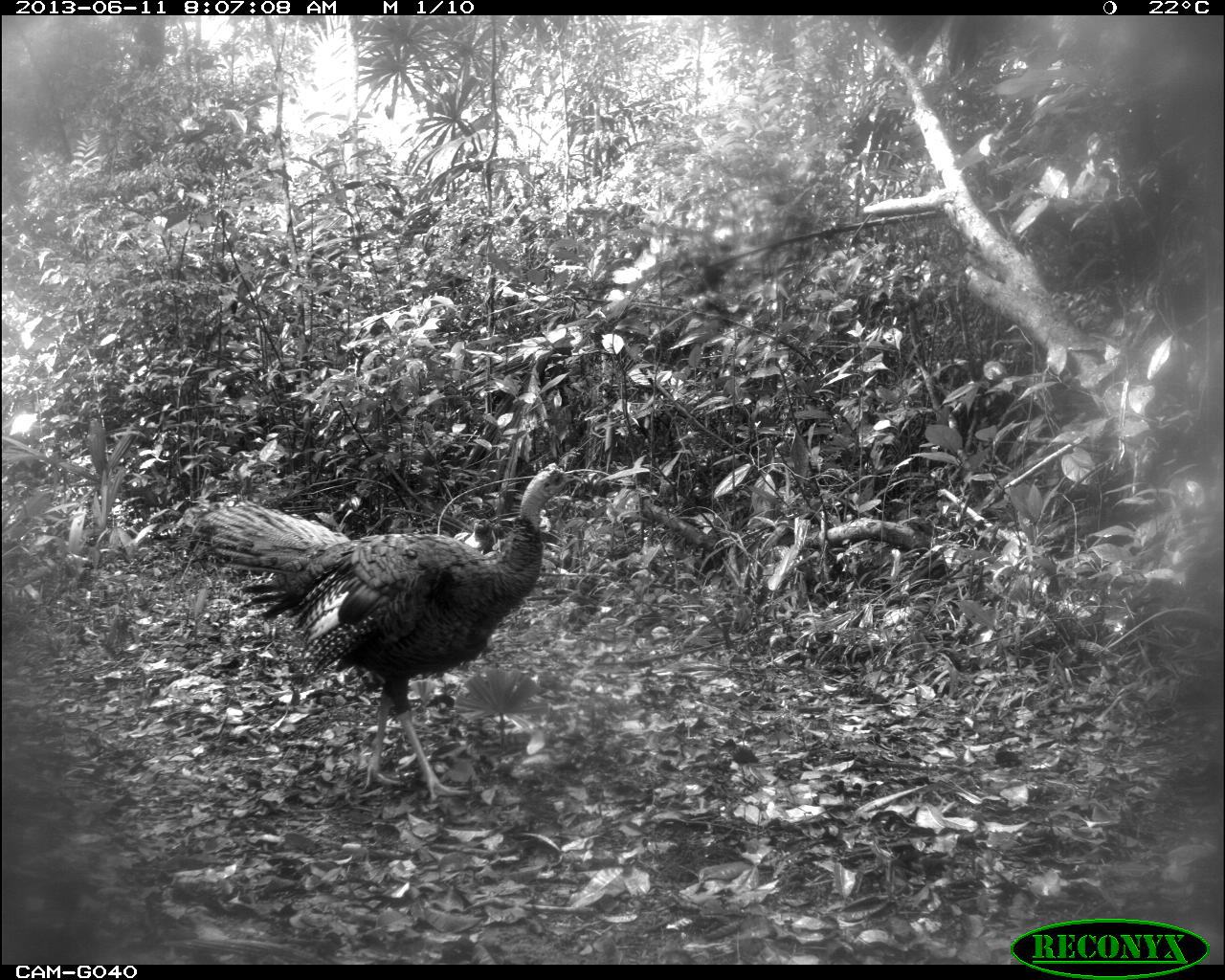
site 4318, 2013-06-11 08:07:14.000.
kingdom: Animalia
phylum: Chordata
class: Aves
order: Galliformes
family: Phasianidae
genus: Meleagris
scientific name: Meleagris ocellata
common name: ocellated turkey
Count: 1.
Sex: male.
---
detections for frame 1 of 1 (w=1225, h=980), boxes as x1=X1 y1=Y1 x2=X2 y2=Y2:
meleagris ocellata: x1=198 y1=461 x2=584 y2=801